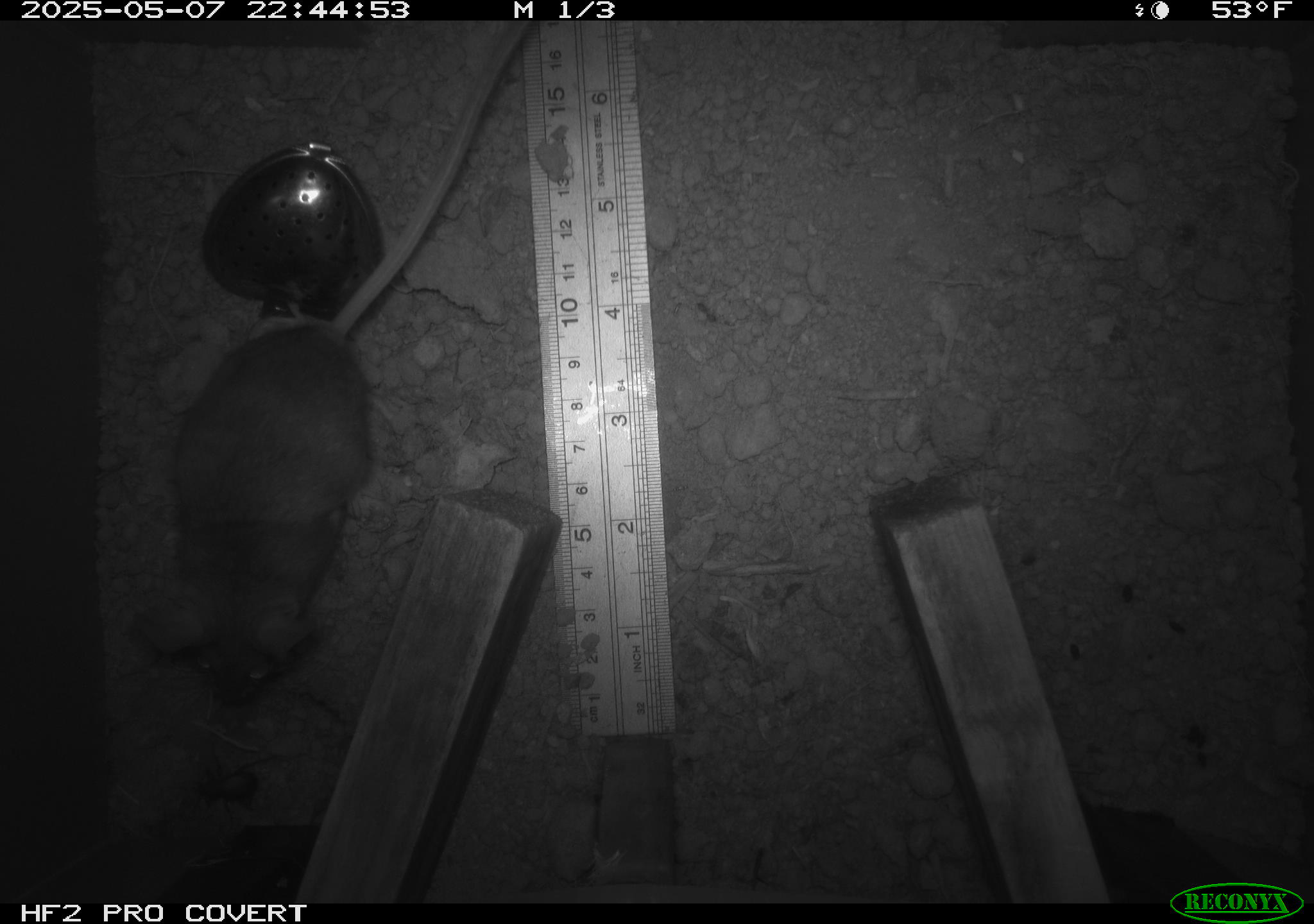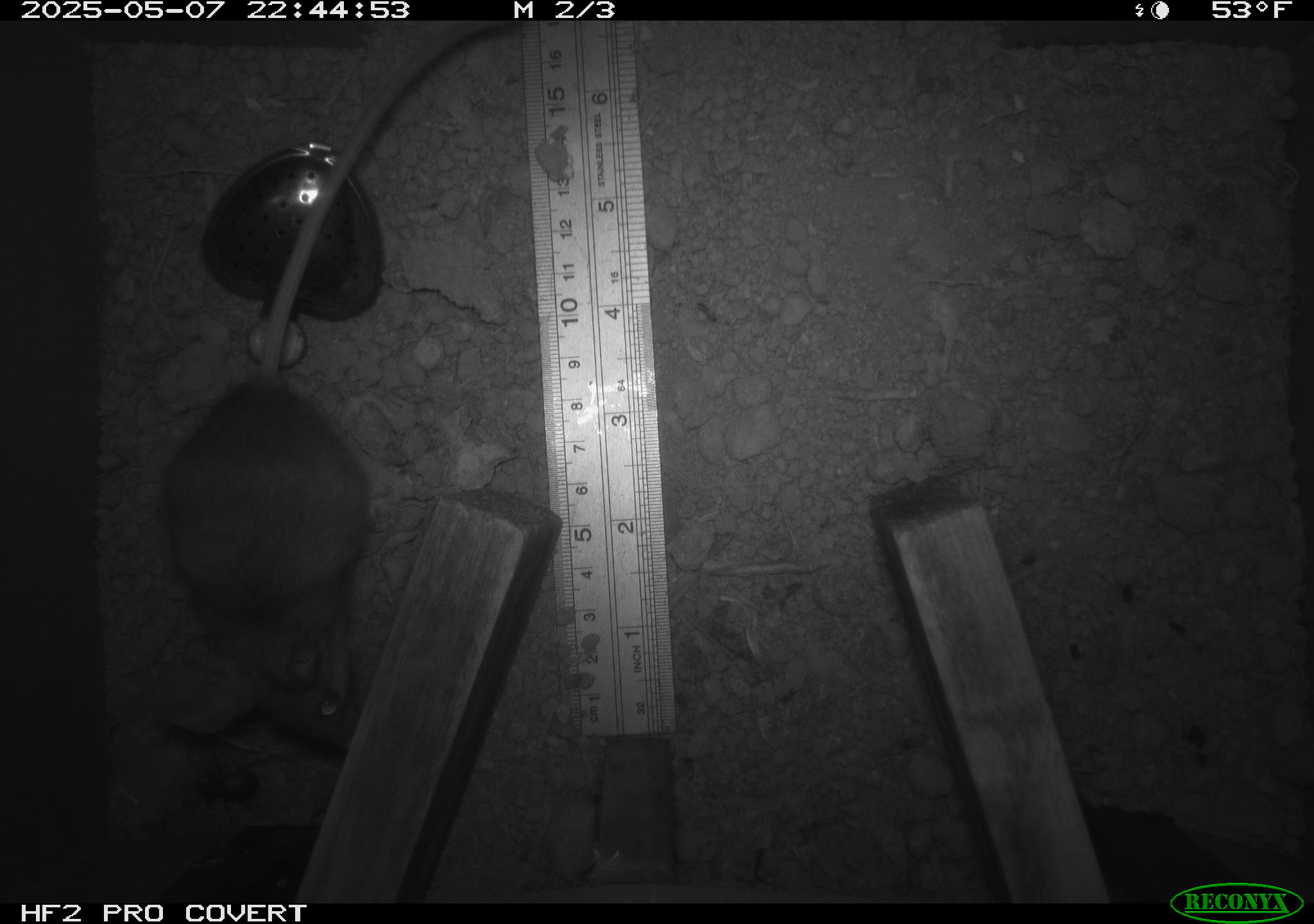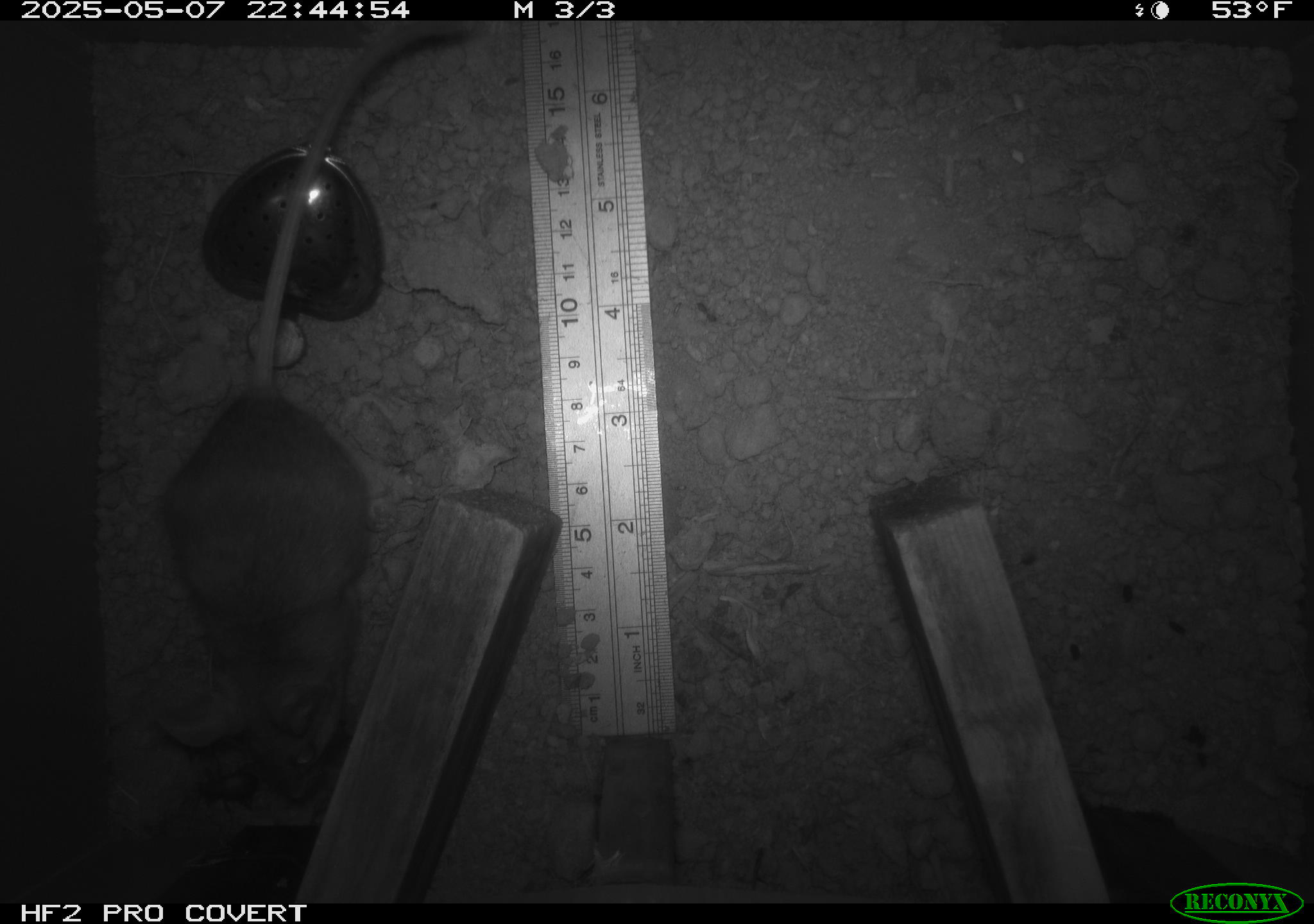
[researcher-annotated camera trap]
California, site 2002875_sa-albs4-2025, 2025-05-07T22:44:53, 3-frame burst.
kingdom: Animalia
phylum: Chordata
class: Mammalia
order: Rodentia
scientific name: Rodentia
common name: mouse species